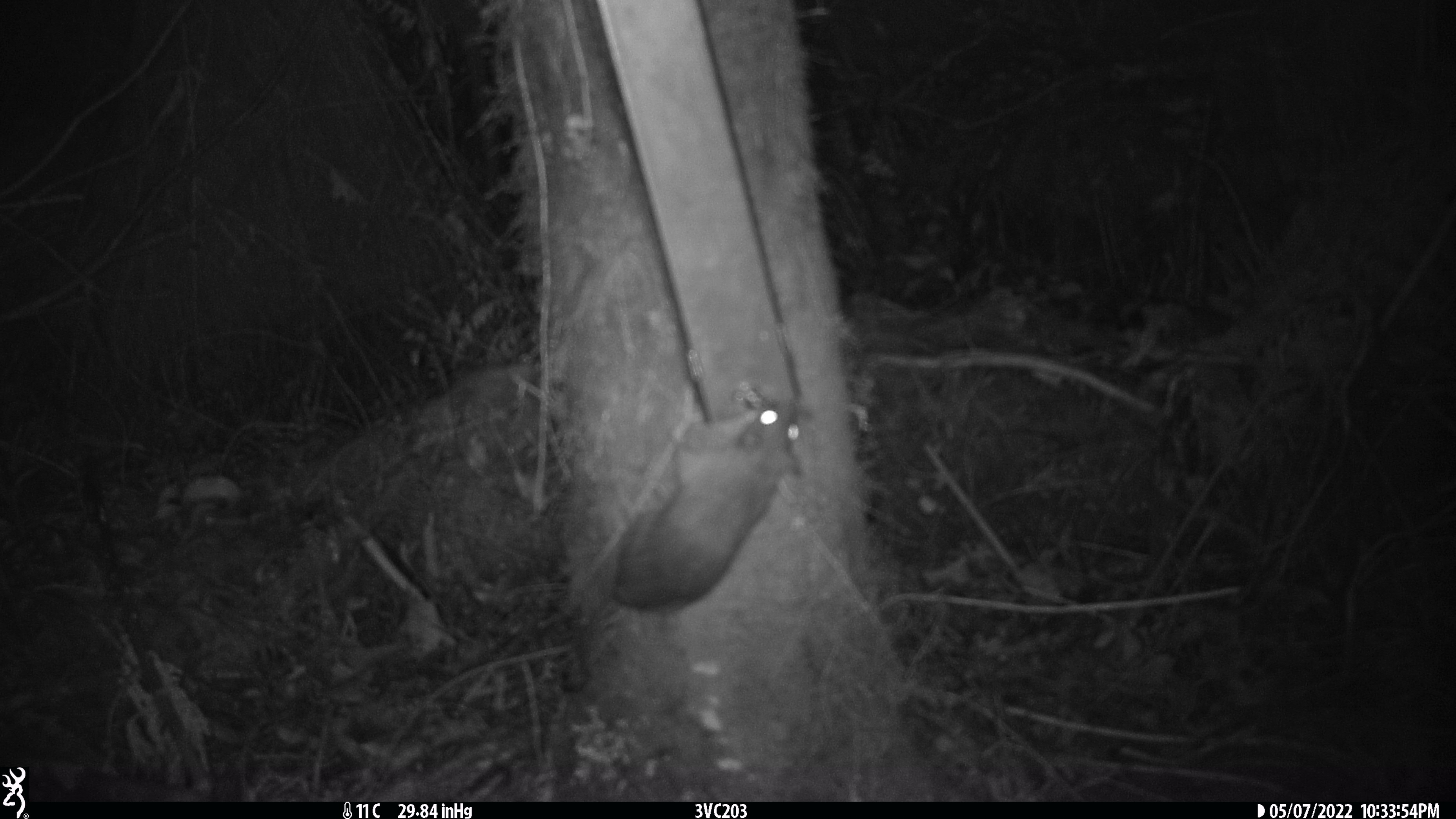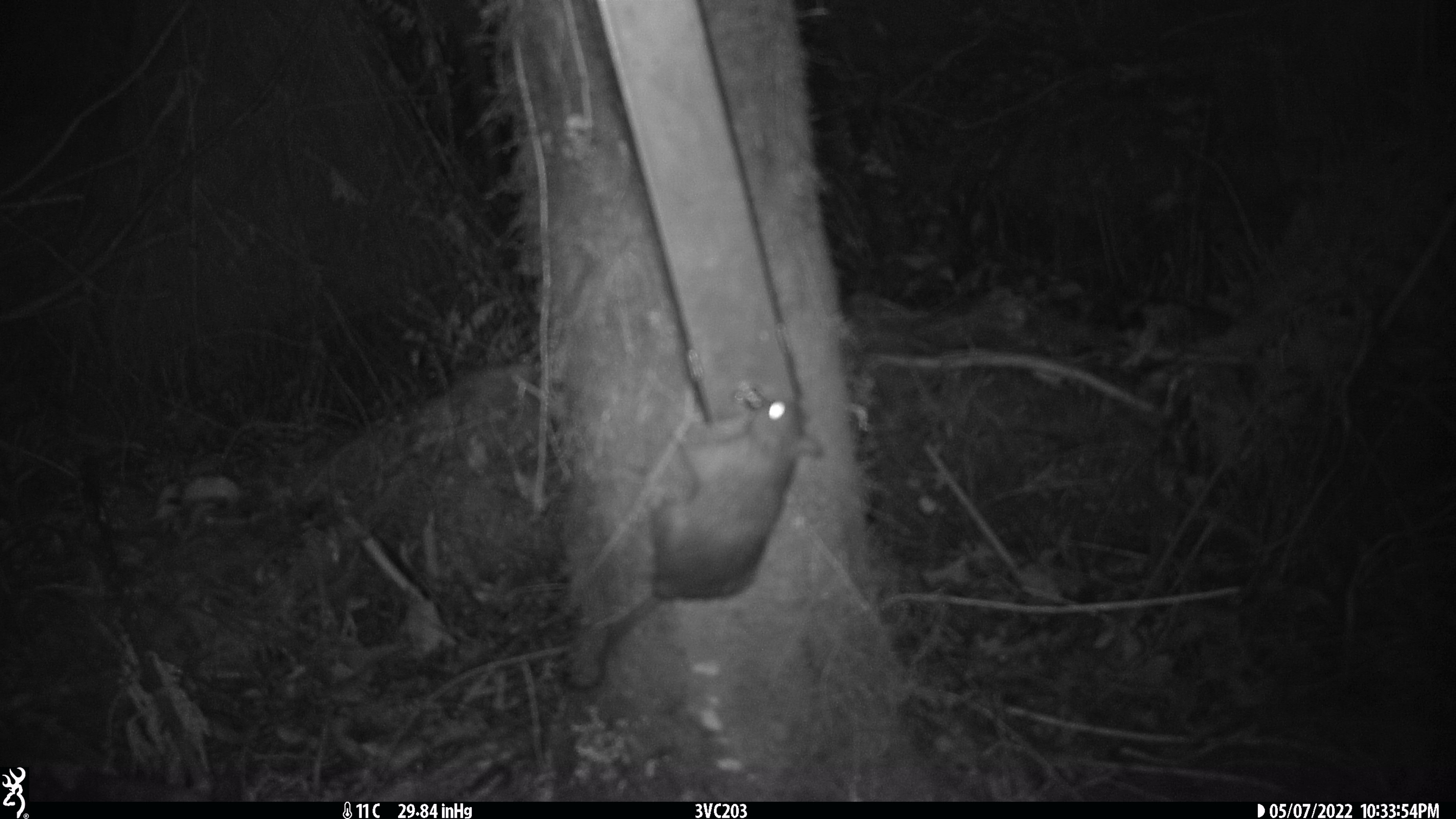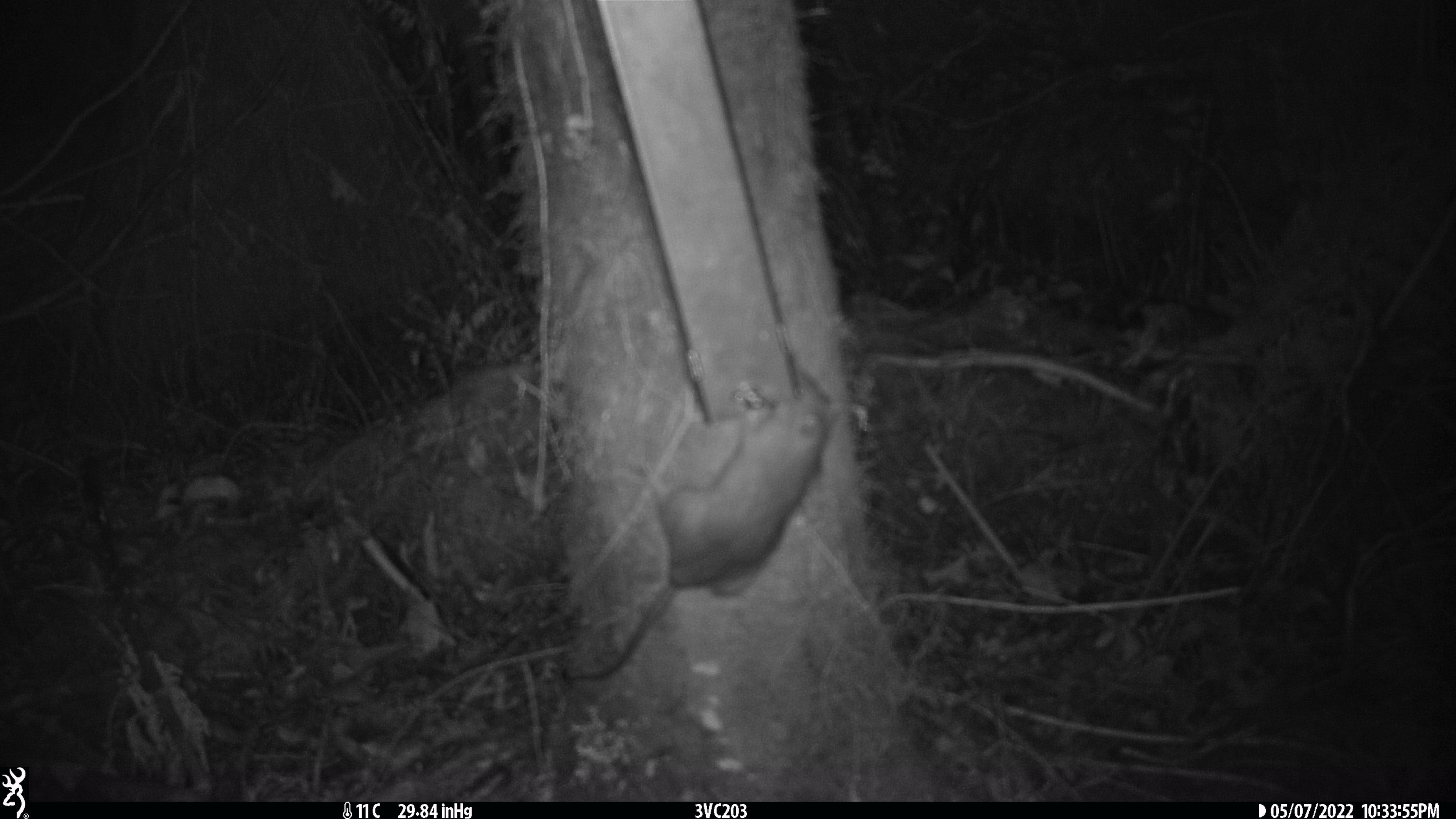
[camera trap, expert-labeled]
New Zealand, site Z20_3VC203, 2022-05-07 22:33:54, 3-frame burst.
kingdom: Animalia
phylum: Chordata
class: Mammalia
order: Rodentia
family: Muridae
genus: Rattus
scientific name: Rattus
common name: rat